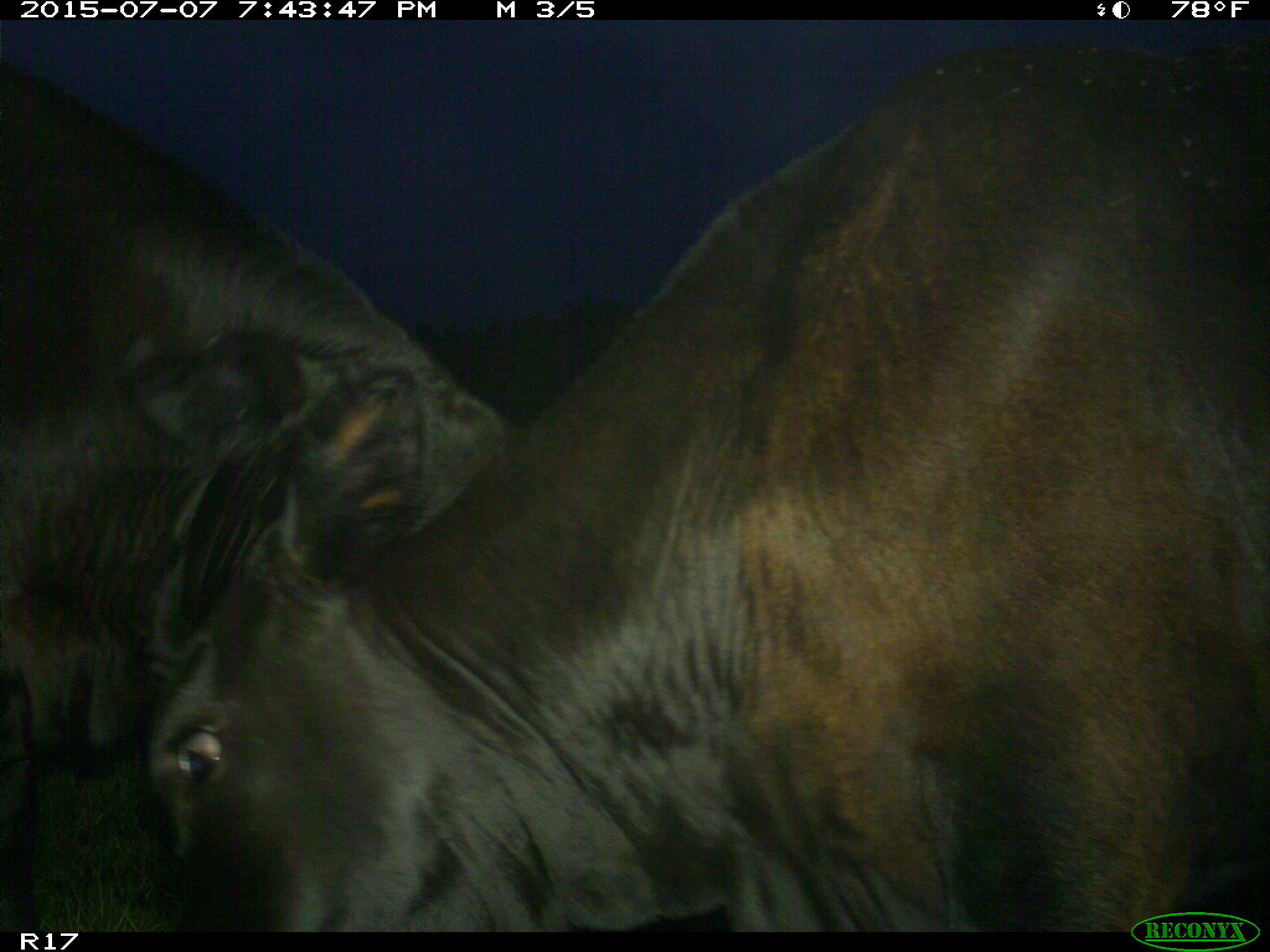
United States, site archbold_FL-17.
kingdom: Animalia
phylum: Chordata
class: Mammalia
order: Artiodactyla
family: Bovidae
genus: Bos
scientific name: Bos taurus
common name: domestic cow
Bos taurus (domestic cow).